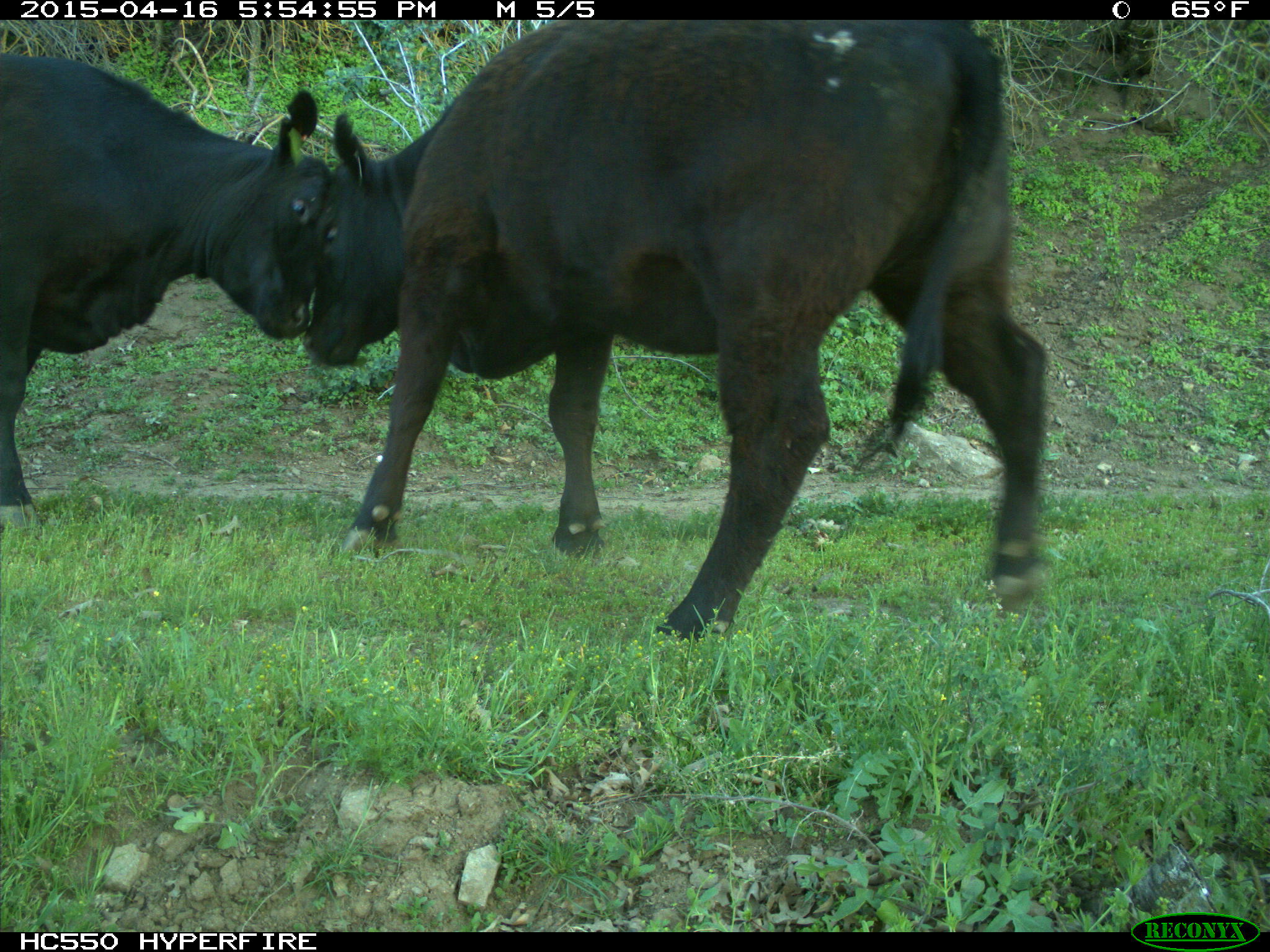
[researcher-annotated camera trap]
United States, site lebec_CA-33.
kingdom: Animalia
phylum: Chordata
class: Mammalia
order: Artiodactyla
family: Bovidae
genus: Bos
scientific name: Bos taurus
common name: domestic cow